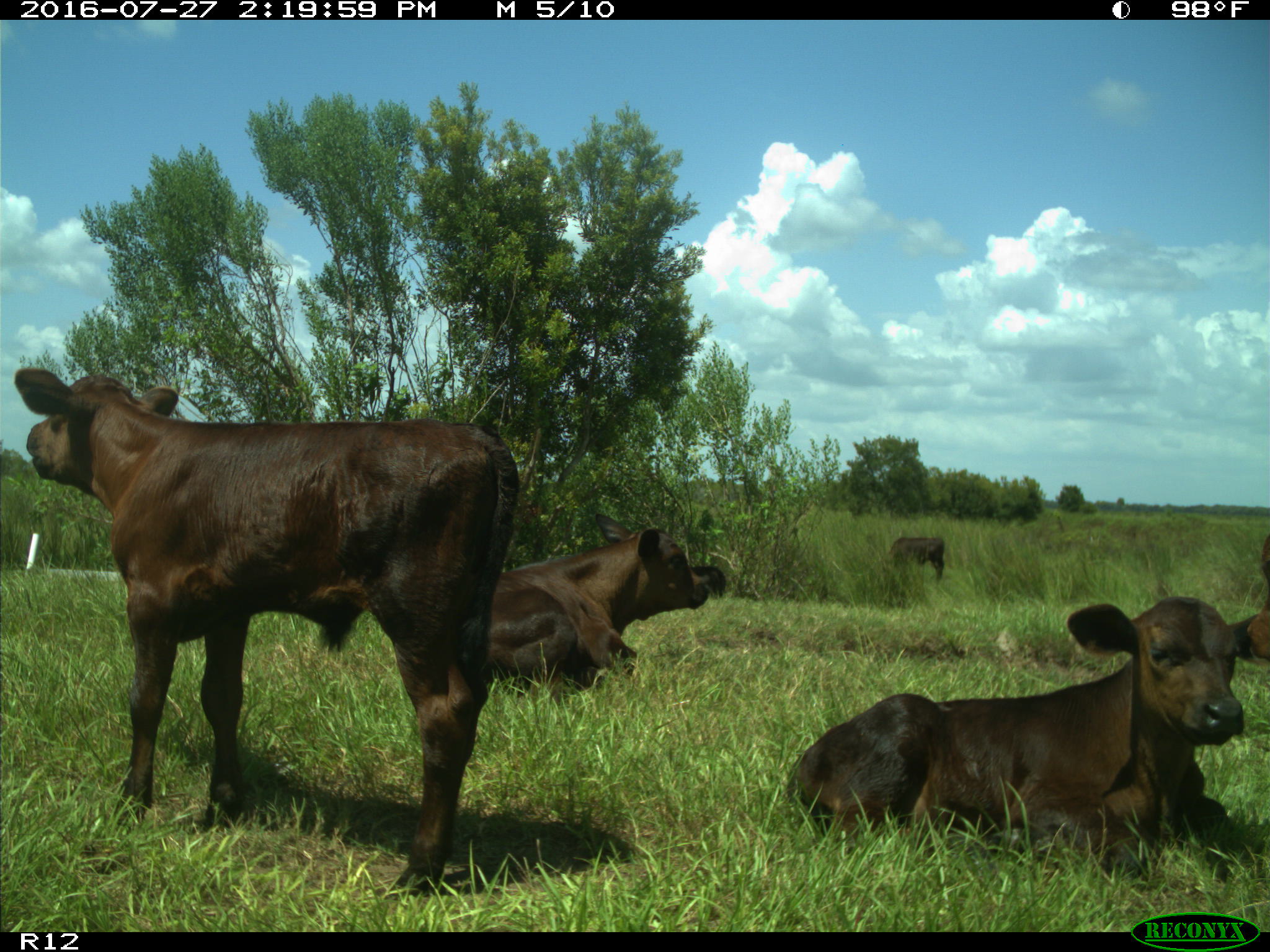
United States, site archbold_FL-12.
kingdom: Animalia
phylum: Chordata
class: Mammalia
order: Artiodactyla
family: Bovidae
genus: Bos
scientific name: Bos taurus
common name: domestic cow